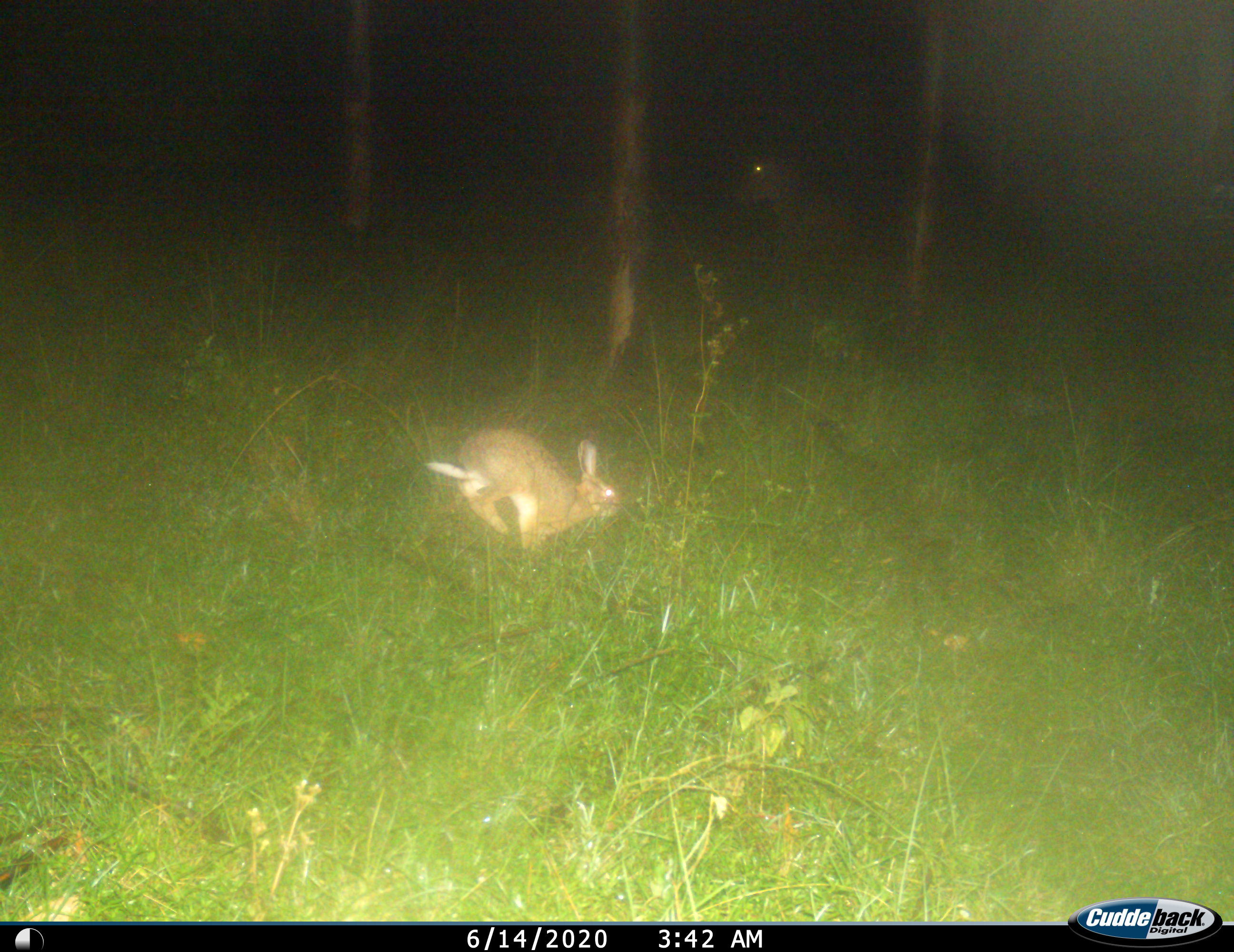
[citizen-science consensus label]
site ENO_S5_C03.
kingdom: Animalia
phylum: Chordata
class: Mammalia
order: Lagomorpha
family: Leporidae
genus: Lepus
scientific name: Lepus saxatilis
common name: scrub hare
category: haresavannah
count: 1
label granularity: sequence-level